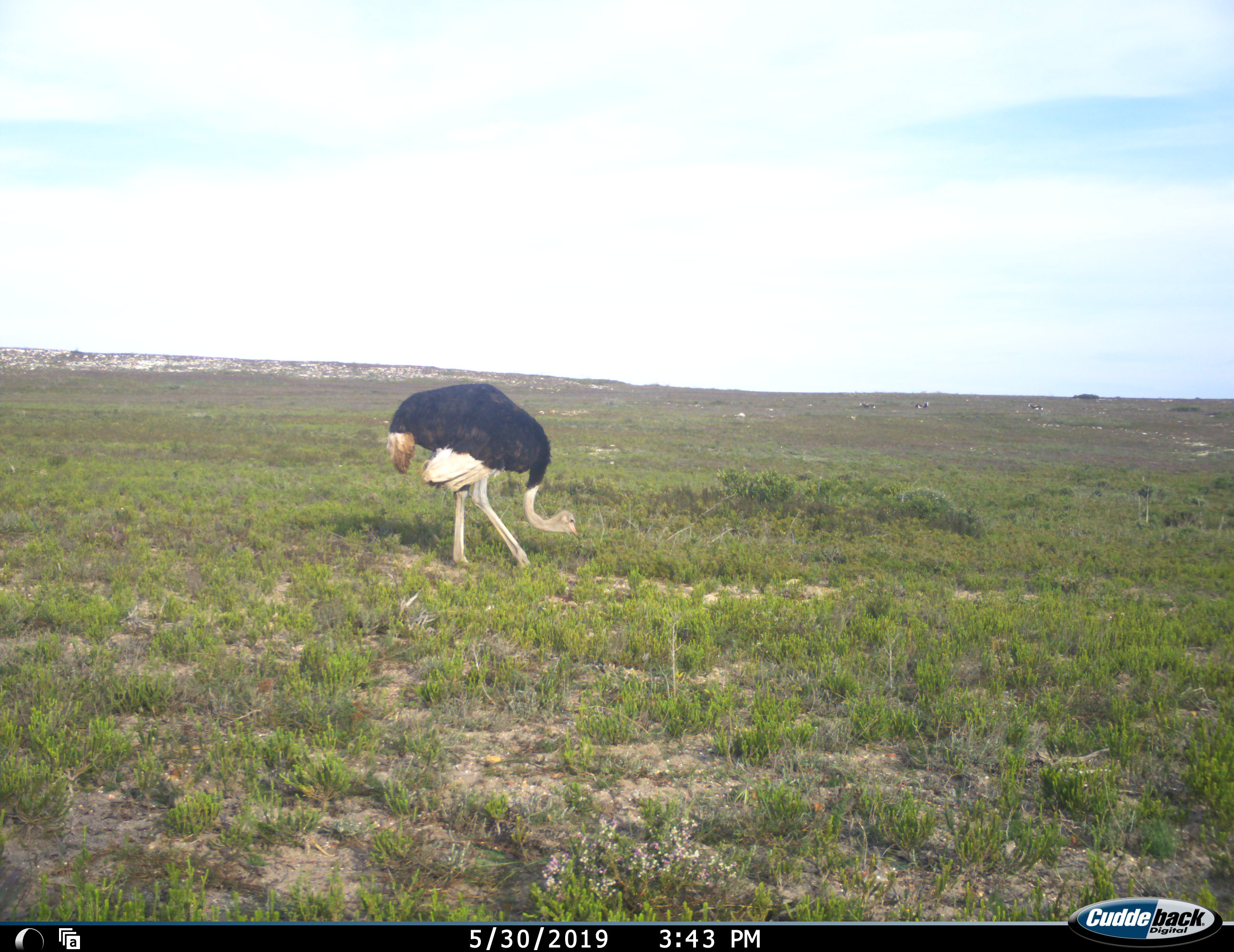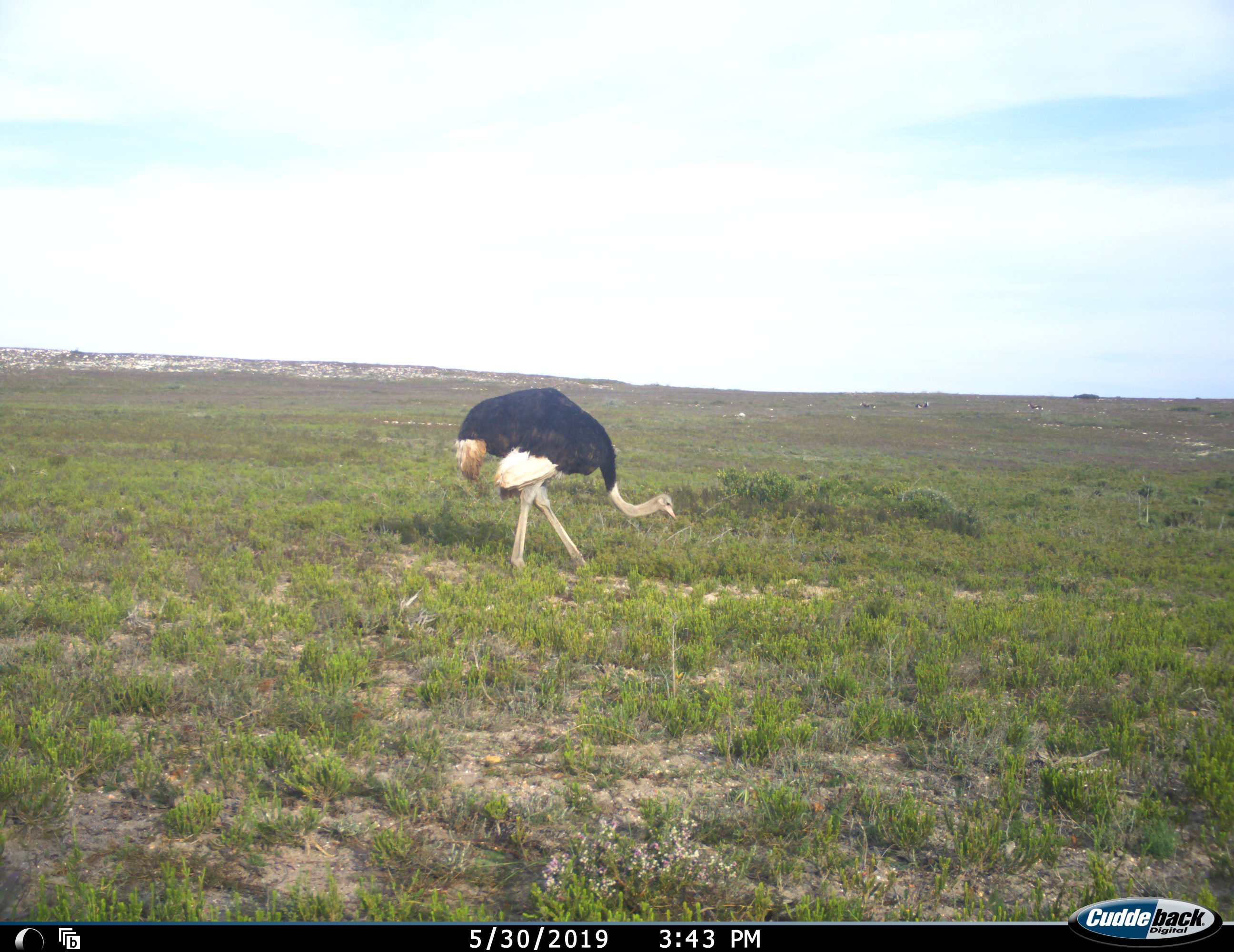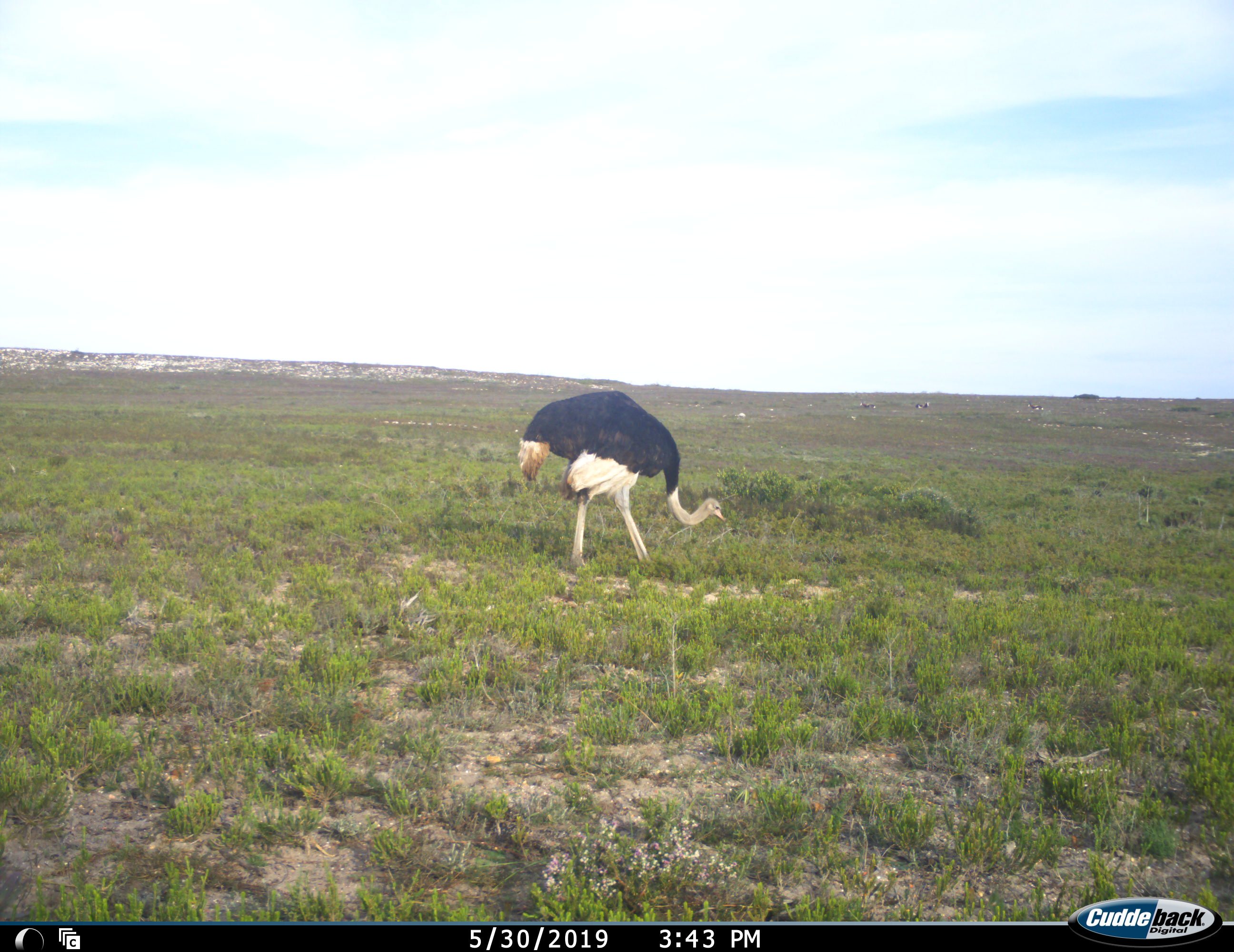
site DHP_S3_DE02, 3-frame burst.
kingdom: Animalia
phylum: Chordata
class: Aves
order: Struthioniformes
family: Struthionidae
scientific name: Struthionidae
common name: ostrich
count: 1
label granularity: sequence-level